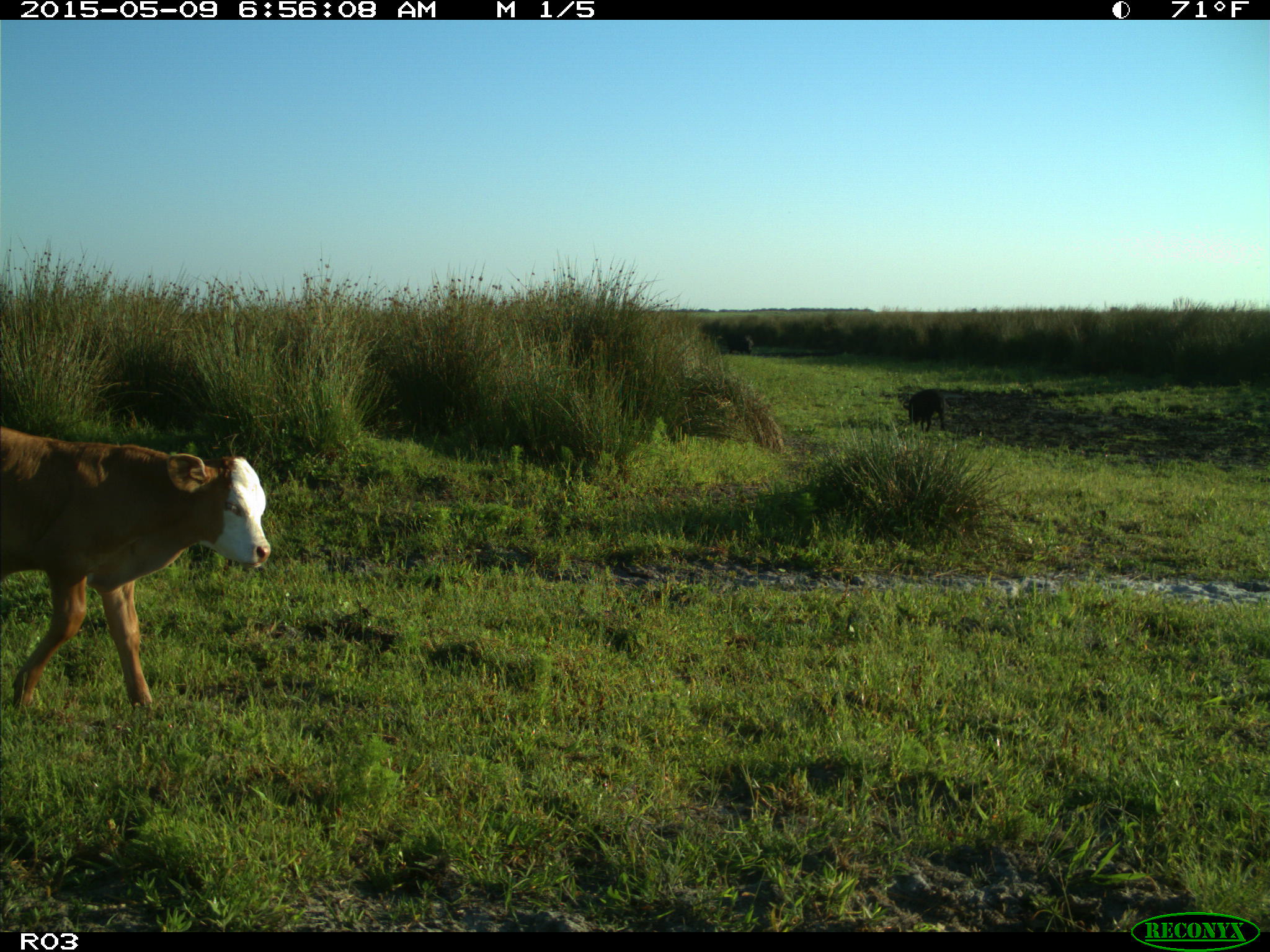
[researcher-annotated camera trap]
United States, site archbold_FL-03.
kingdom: Animalia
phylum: Chordata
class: Mammalia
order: Artiodactyla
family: Bovidae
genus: Bos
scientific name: Bos taurus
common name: domestic cow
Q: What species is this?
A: Bos taurus (domestic cow).